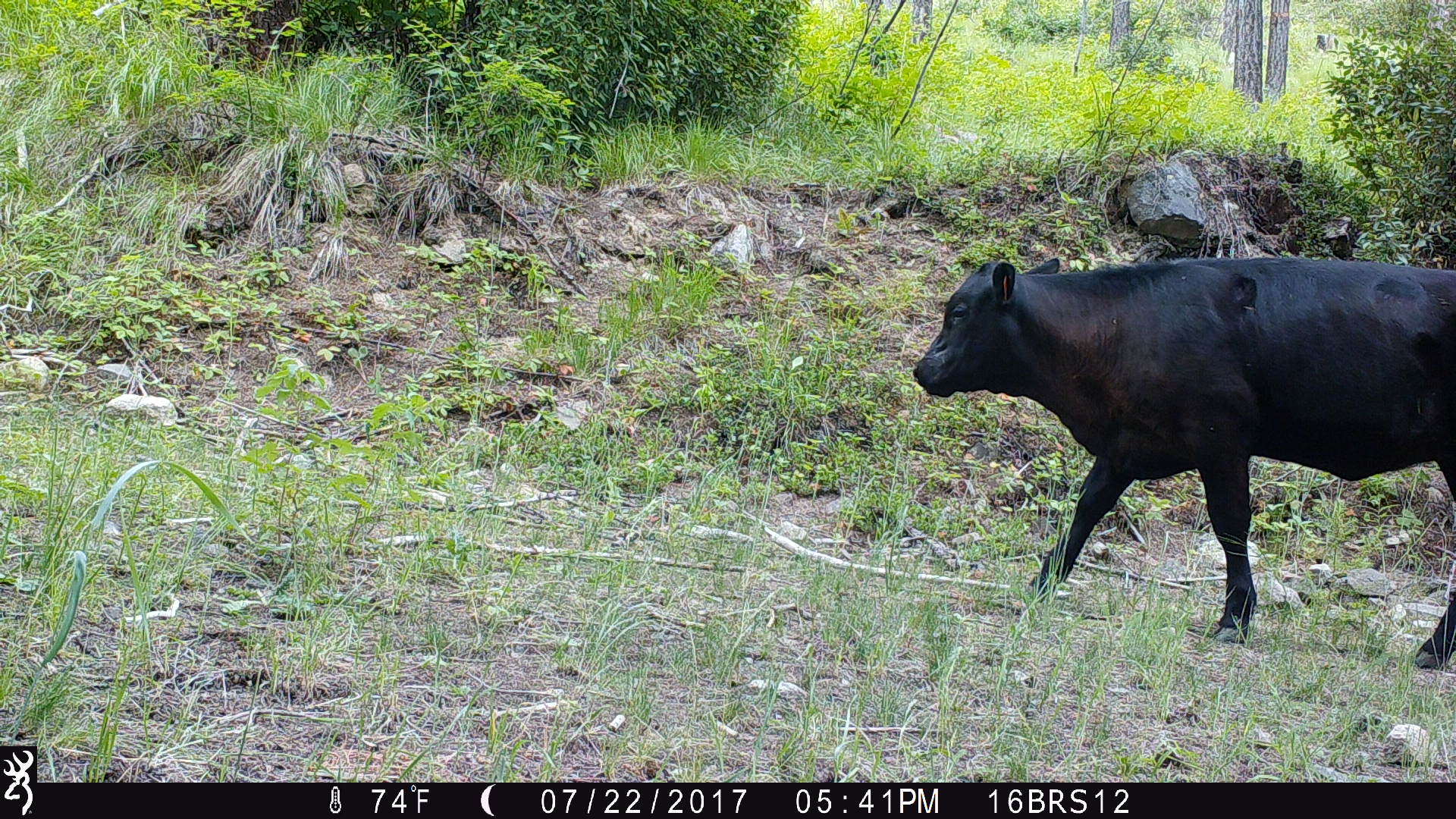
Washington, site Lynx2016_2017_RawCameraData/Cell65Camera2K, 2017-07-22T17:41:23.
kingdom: Animalia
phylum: Chordata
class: Mammalia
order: Artiodactyla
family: Bovidae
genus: Bos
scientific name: Bos taurus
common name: domestic cattle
Domestic cattle (Bos taurus). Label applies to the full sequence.